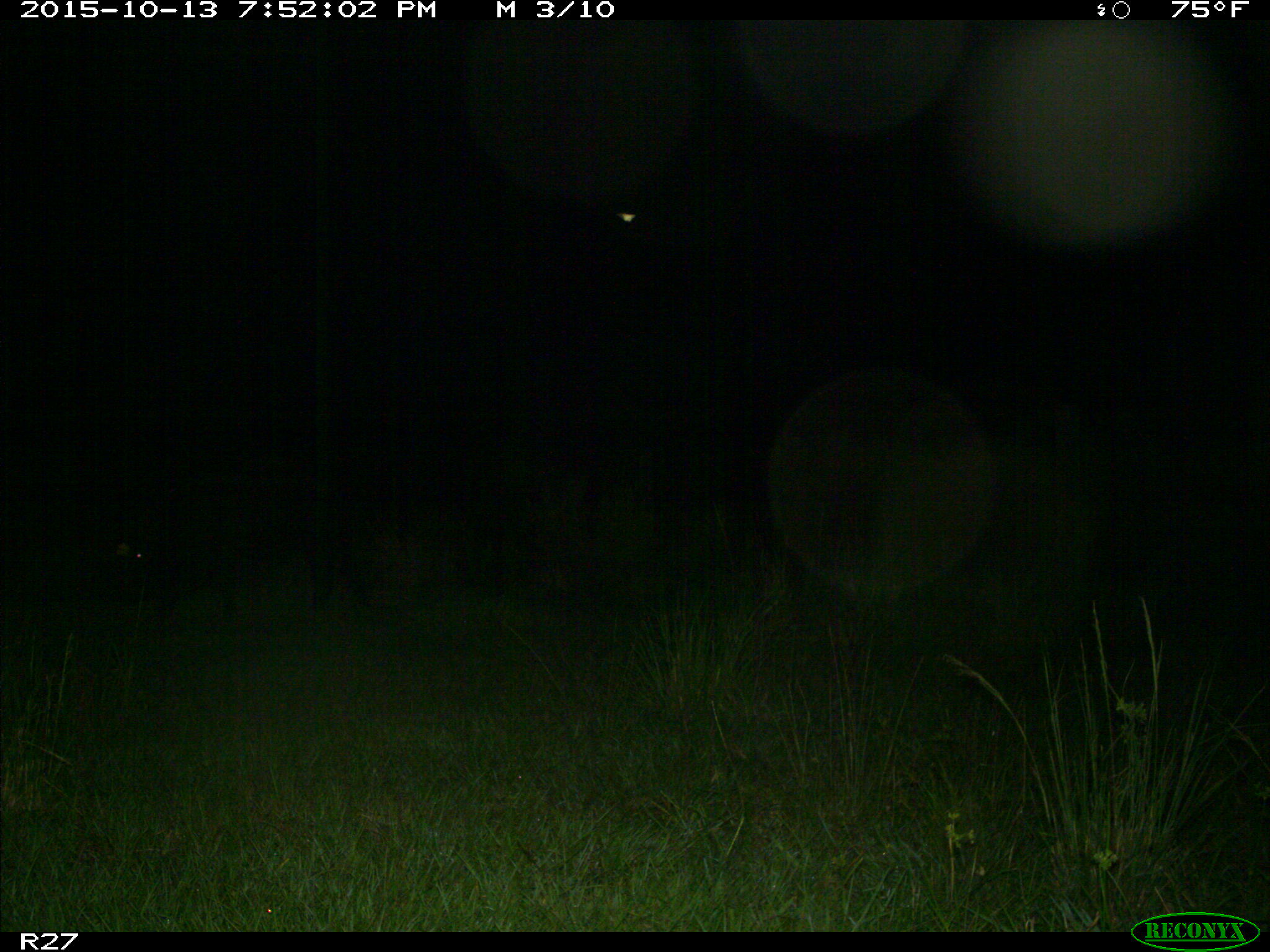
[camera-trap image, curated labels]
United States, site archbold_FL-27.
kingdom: Animalia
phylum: Chordata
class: Mammalia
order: Artiodactyla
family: Suidae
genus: Sus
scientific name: Sus scrofa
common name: wild boar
Sus scrofa (wild boar).